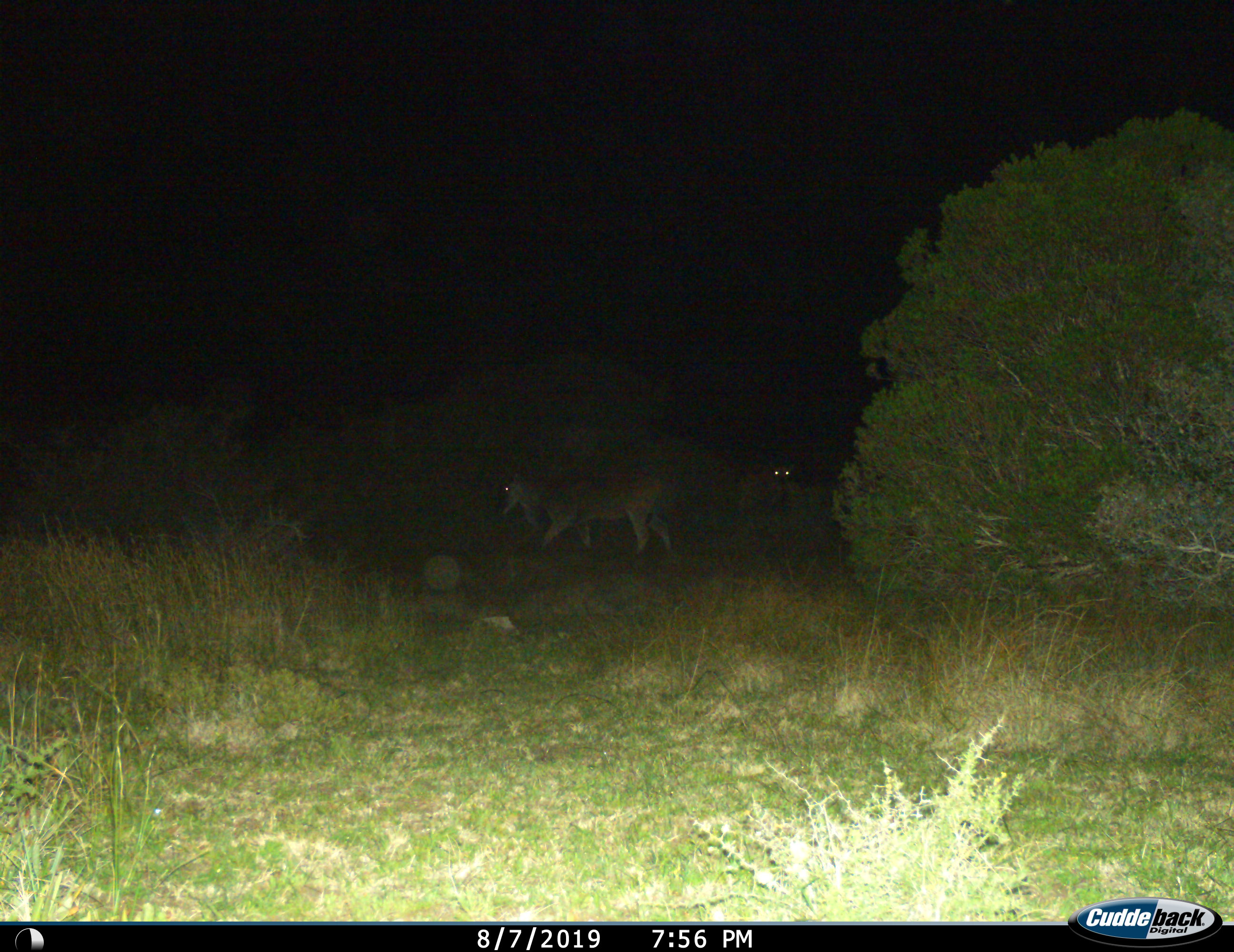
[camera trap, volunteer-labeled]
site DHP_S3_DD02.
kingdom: Animalia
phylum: Chordata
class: Mammalia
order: Artiodactyla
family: Bovidae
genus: Tragelaphus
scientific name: Tragelaphus oryx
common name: eland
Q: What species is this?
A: Eland (Tragelaphus oryx).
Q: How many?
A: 2.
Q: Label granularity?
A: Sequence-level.